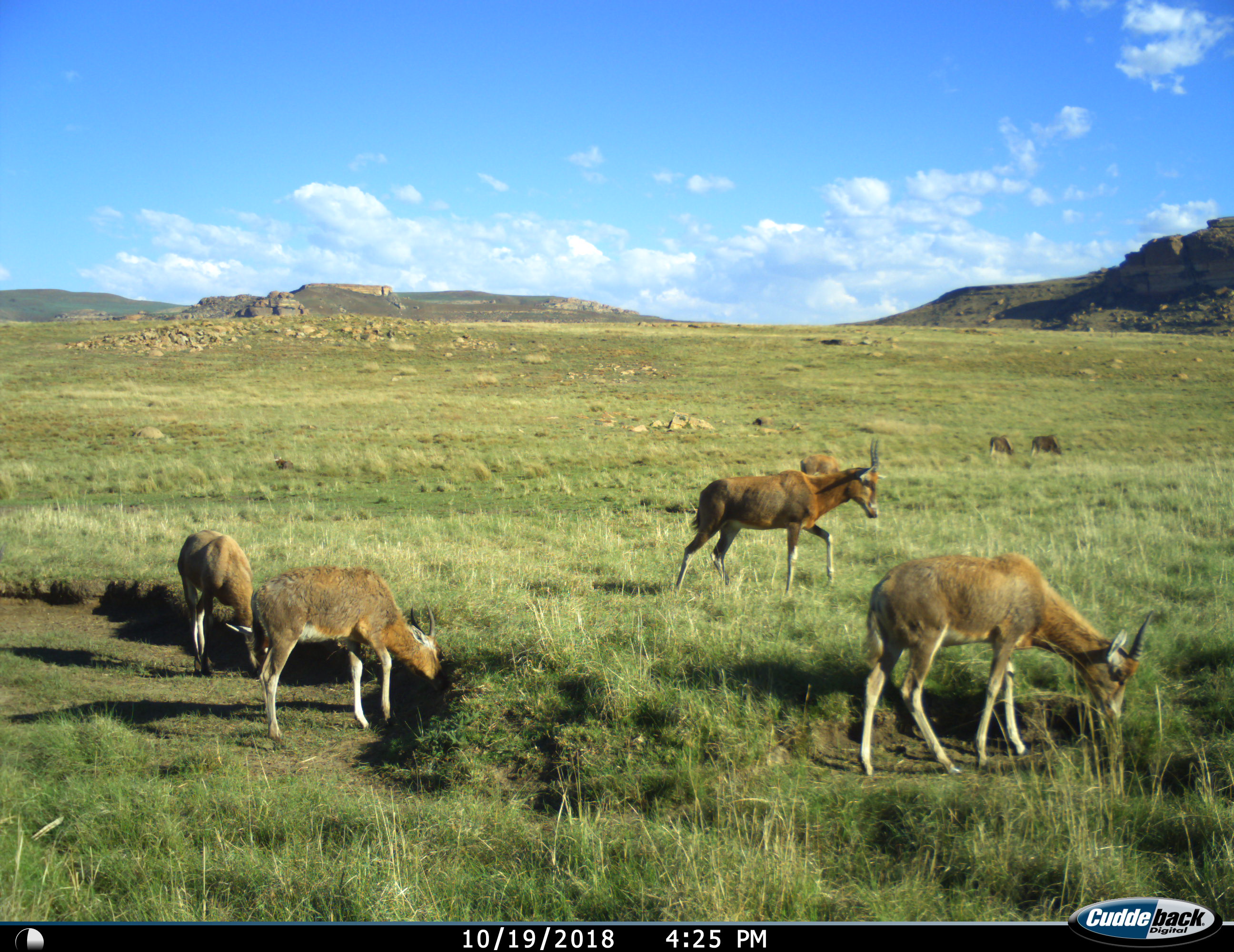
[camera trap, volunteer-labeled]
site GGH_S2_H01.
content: unidentified animal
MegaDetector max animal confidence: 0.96